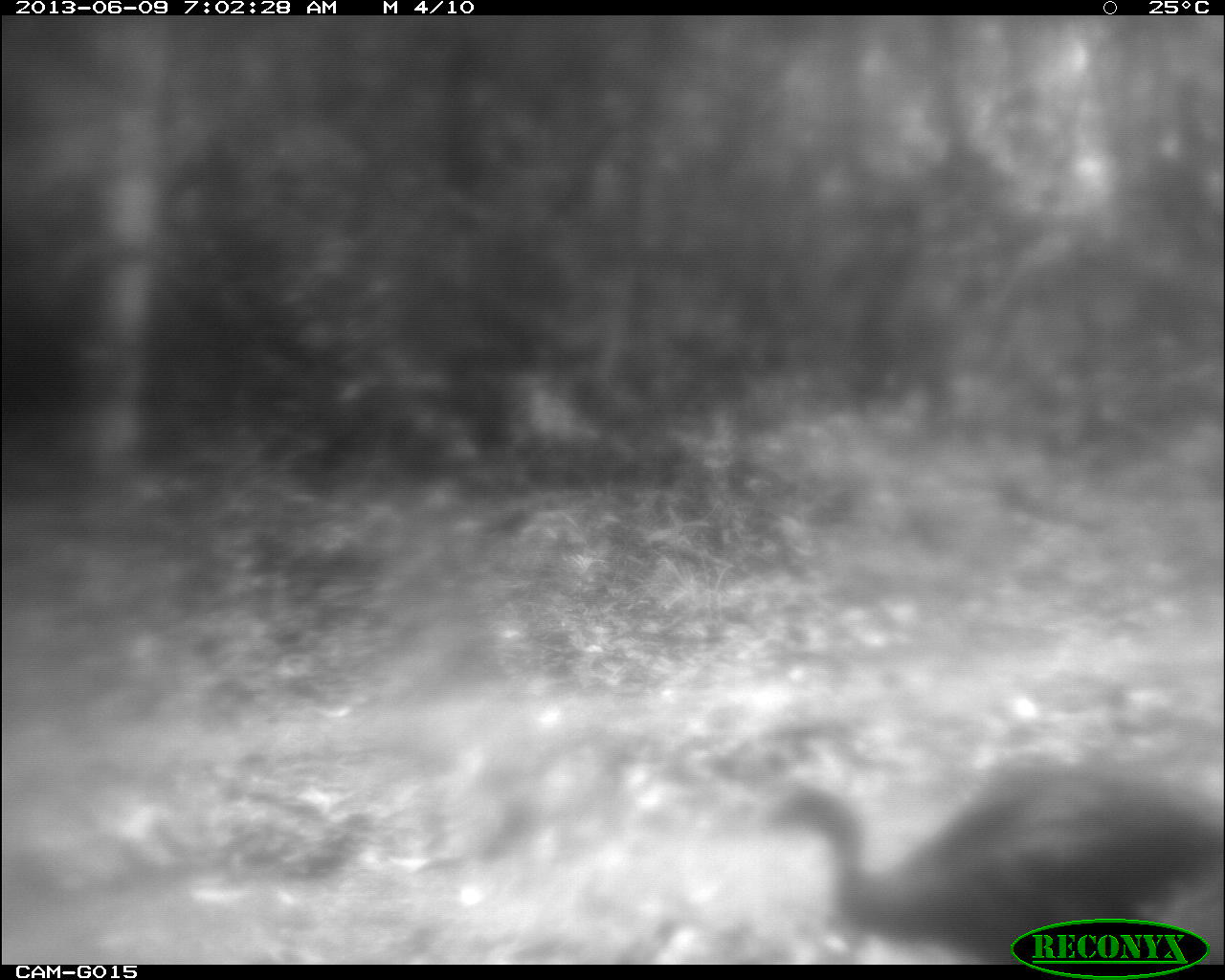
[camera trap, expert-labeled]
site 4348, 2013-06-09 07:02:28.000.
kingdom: Animalia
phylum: Chordata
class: Aves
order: Galliformes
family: Phasianidae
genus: Meleagris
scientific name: Meleagris ocellata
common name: ocellated turkey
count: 1